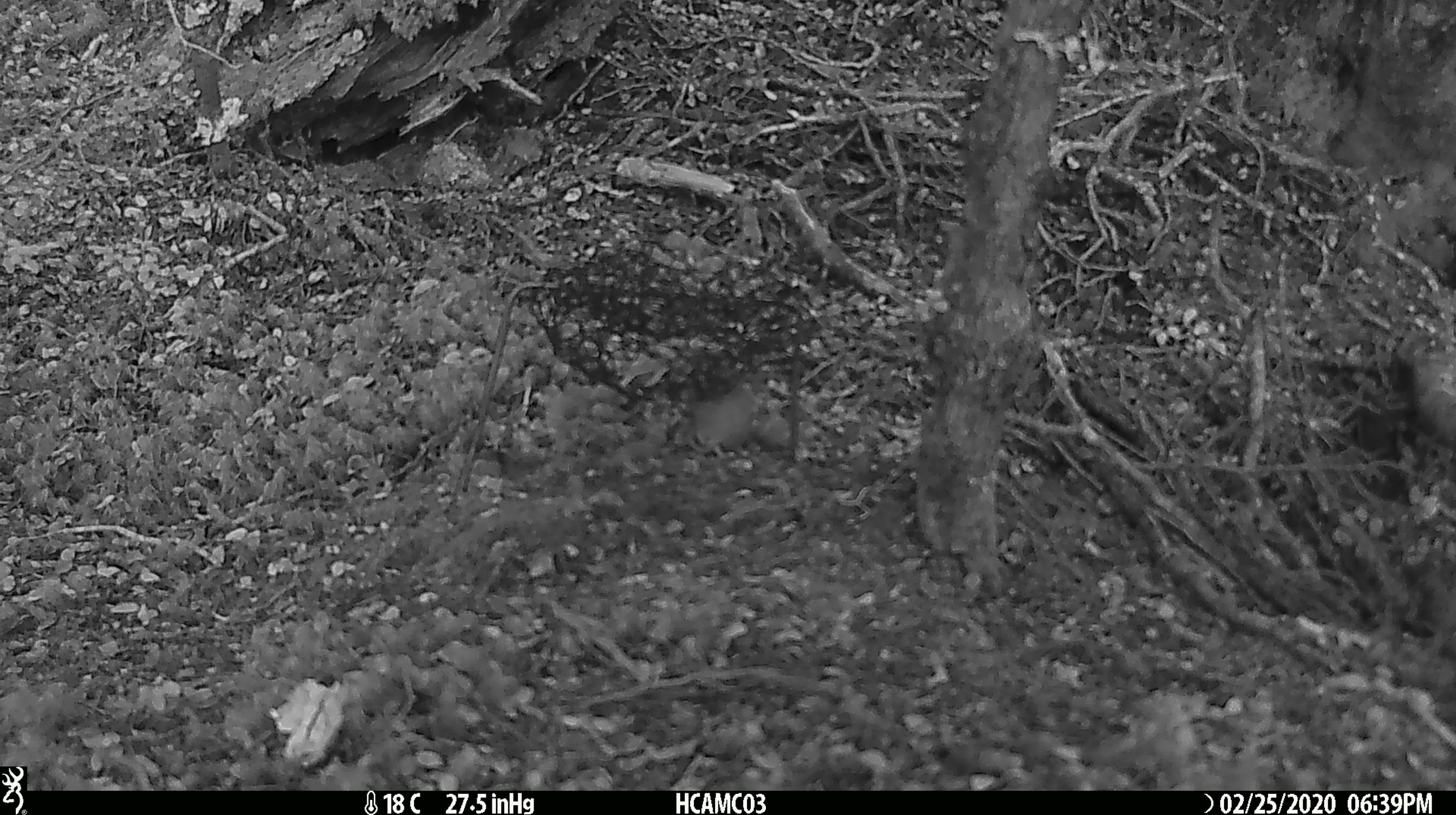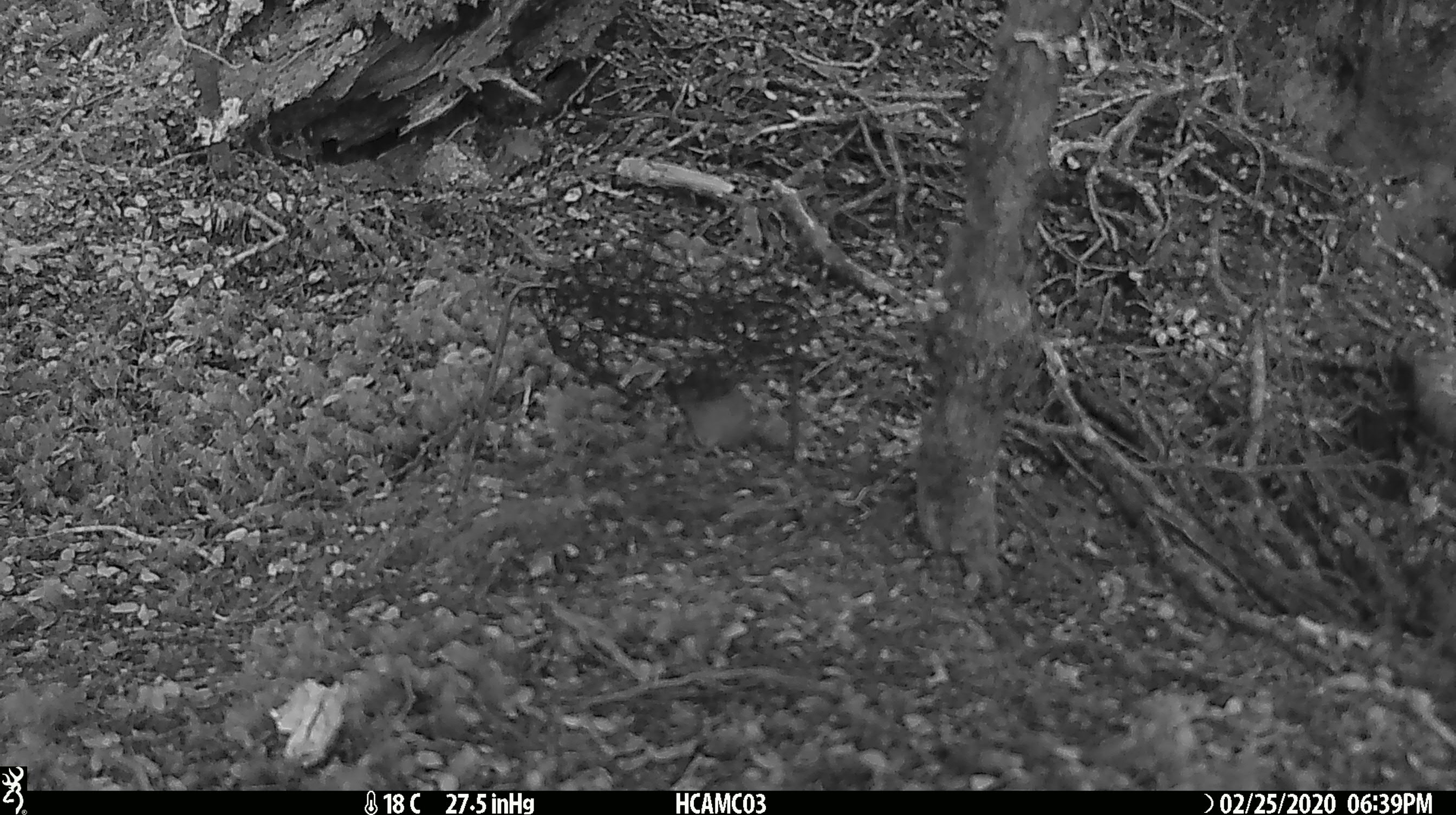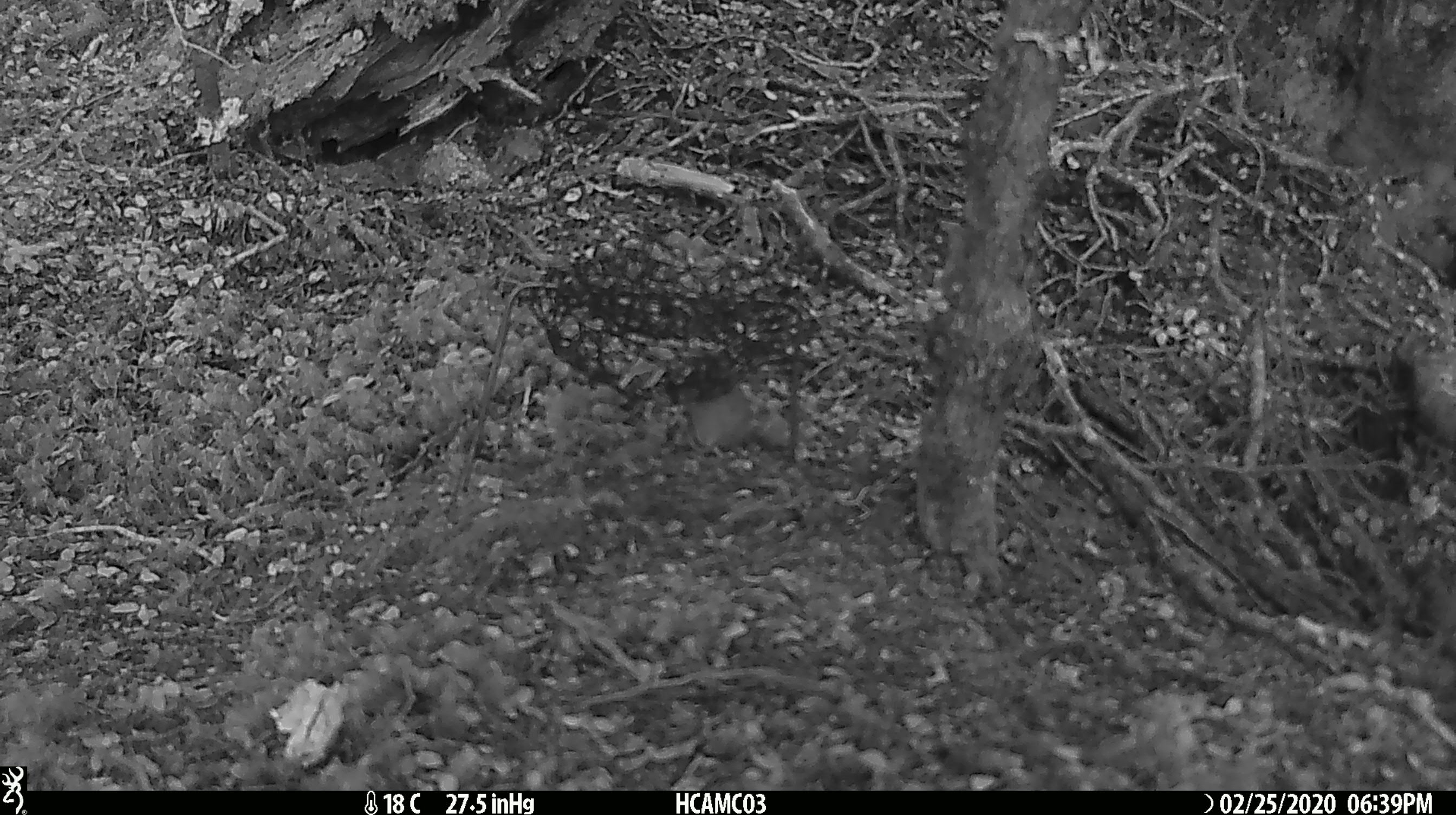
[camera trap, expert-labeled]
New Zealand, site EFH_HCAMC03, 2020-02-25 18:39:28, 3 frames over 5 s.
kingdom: Animalia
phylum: Chordata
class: Mammalia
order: Rodentia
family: Muridae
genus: Mus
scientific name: Mus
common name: mouse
Mouse (Mus).